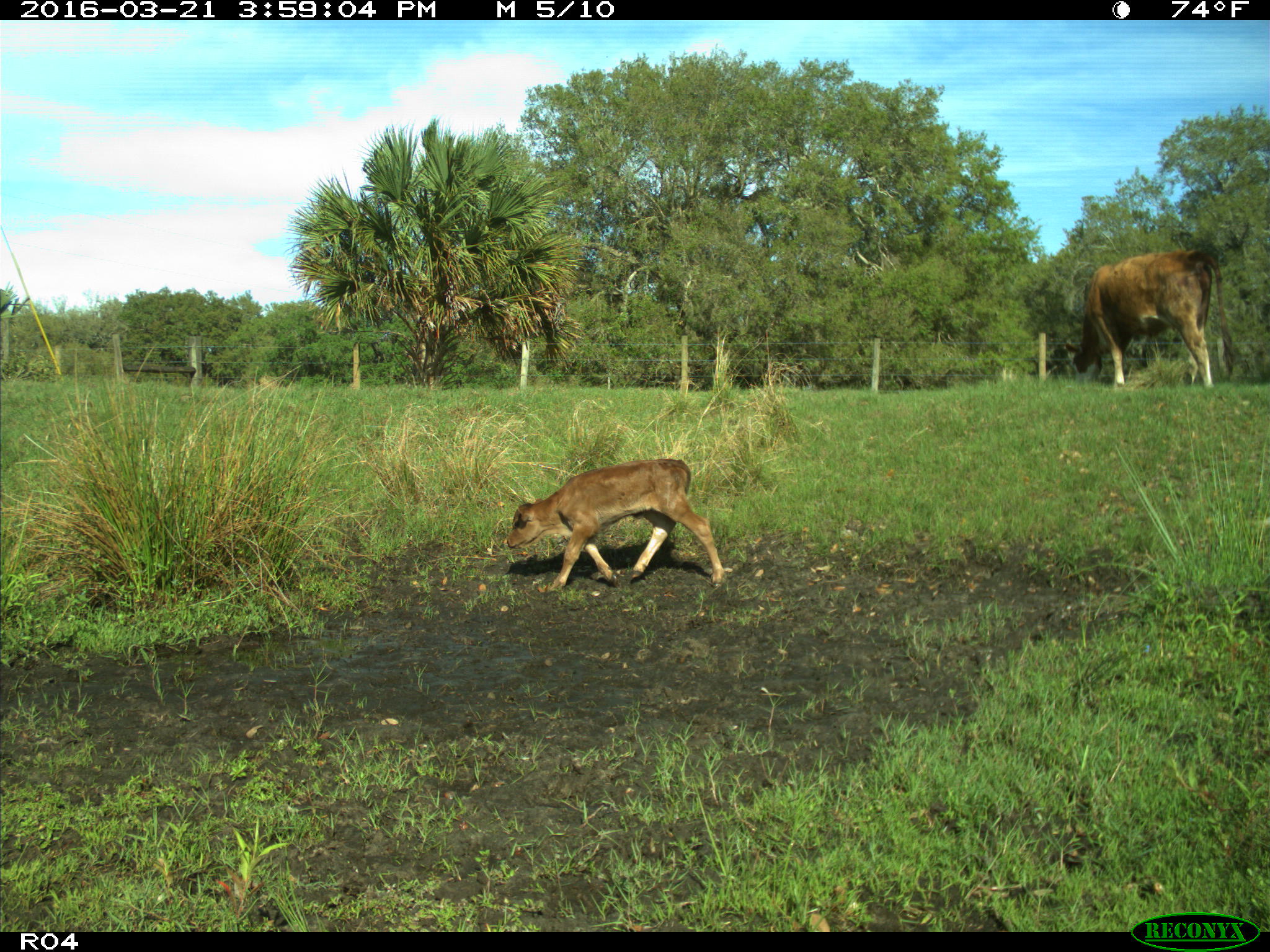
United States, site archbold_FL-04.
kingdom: Animalia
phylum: Chordata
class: Mammalia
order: Artiodactyla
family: Bovidae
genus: Bos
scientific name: Bos taurus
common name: domestic cow